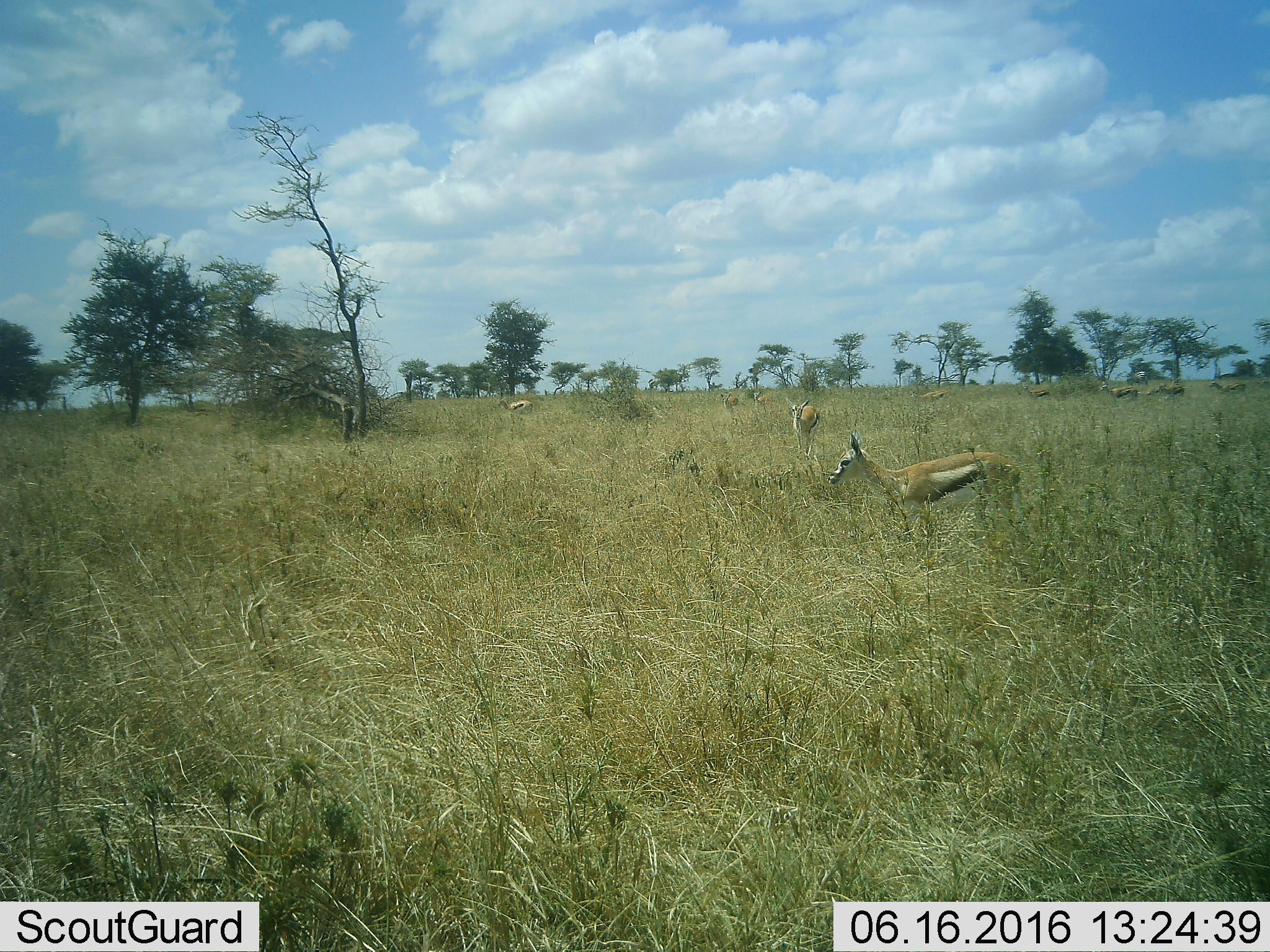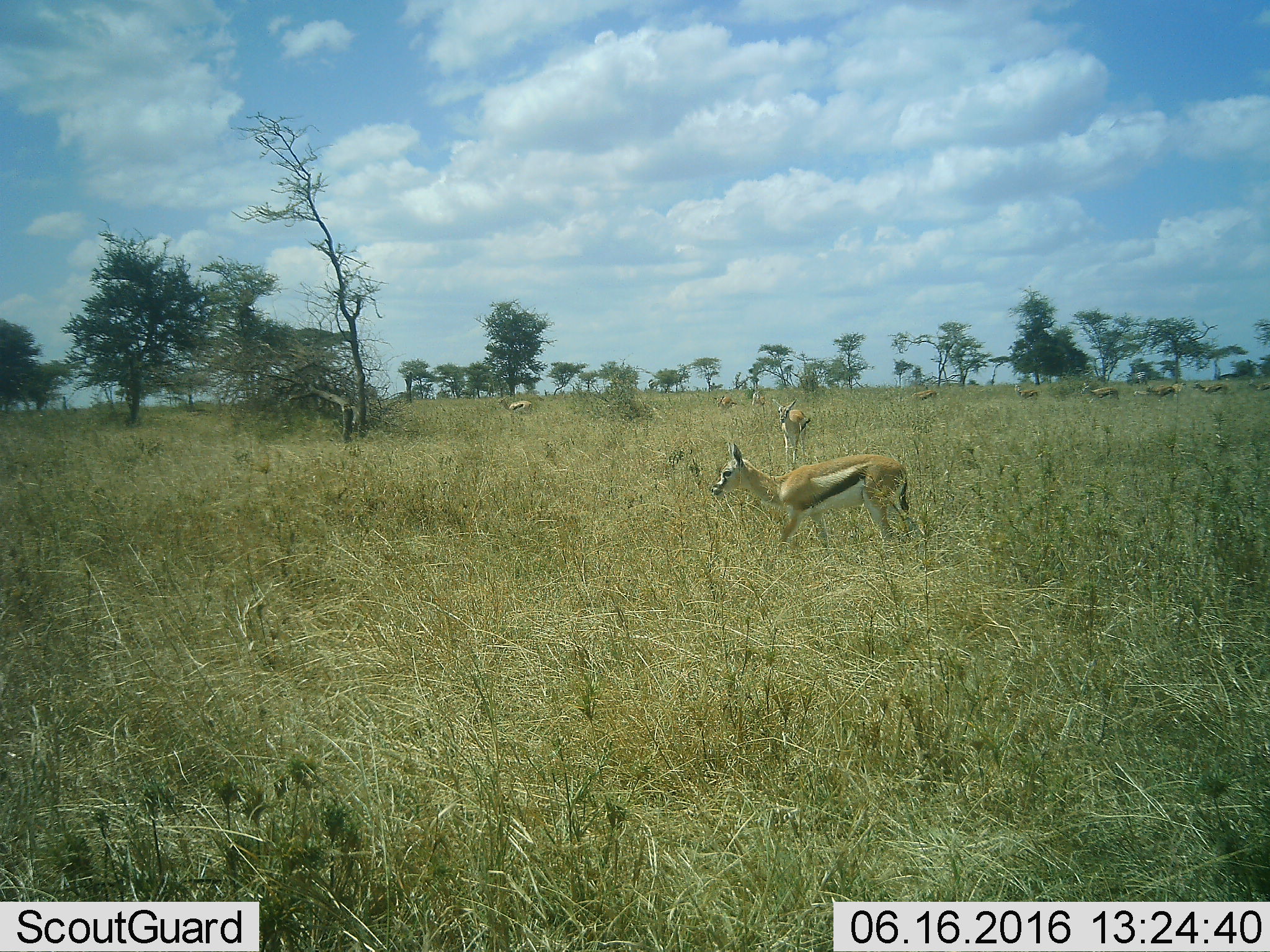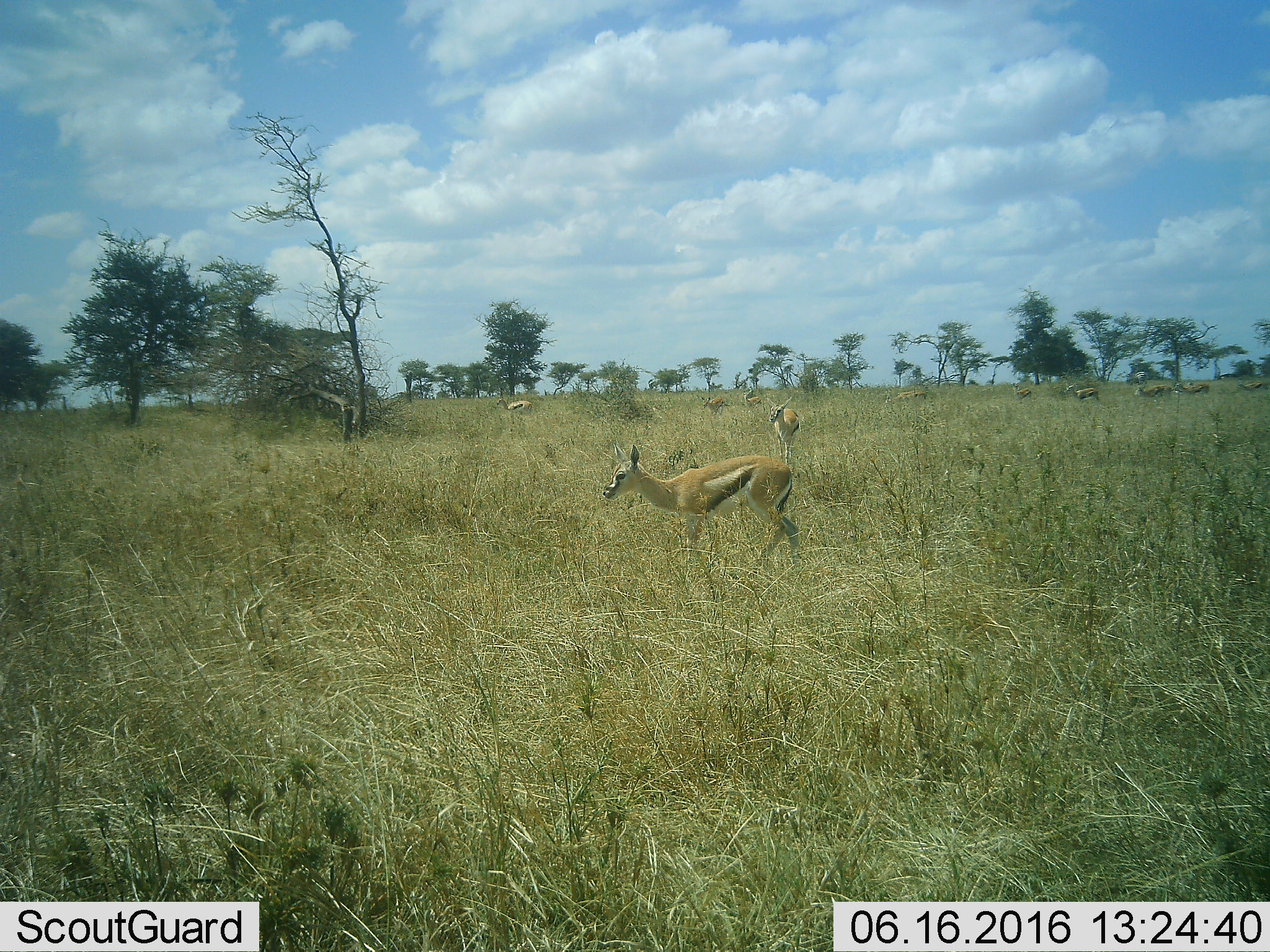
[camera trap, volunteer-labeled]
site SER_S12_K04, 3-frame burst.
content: unidentified animal